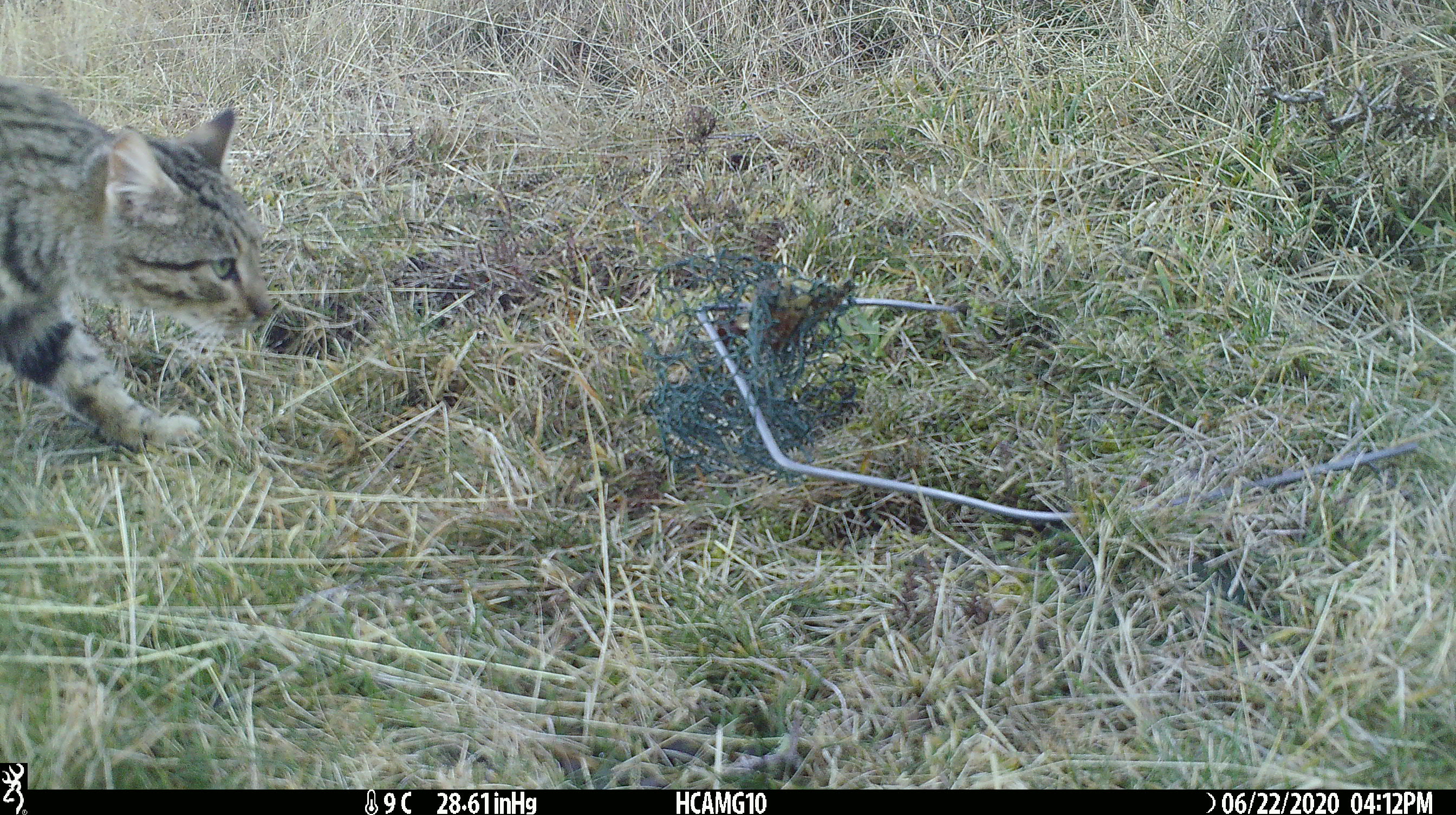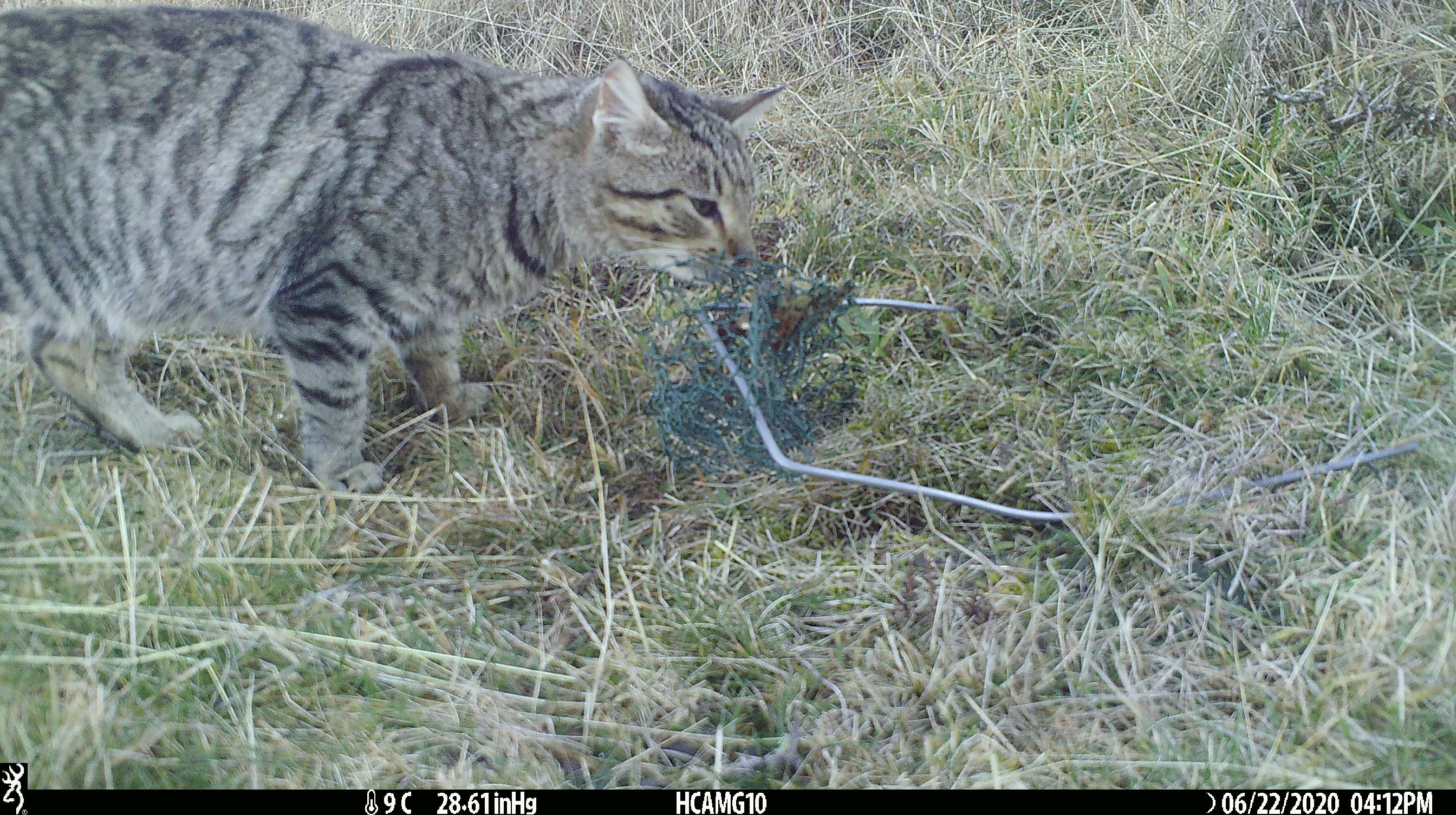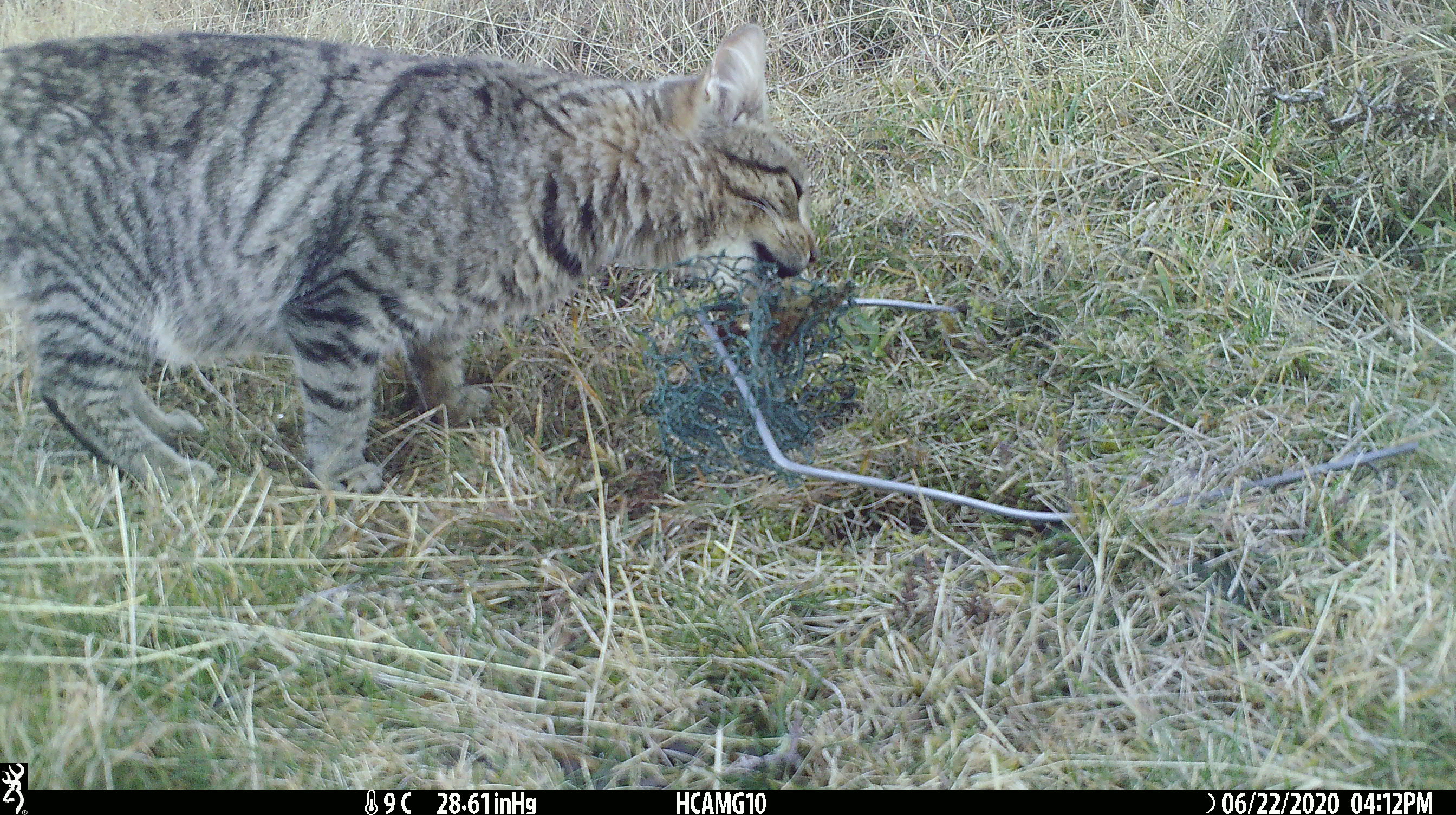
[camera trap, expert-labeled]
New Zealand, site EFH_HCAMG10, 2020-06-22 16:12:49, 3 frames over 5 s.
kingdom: Animalia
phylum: Chordata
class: Mammalia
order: Carnivora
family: Felidae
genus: Felis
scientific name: Felis catus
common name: domestic cat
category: cat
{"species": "cat (domestic cat) (Felis catus)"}